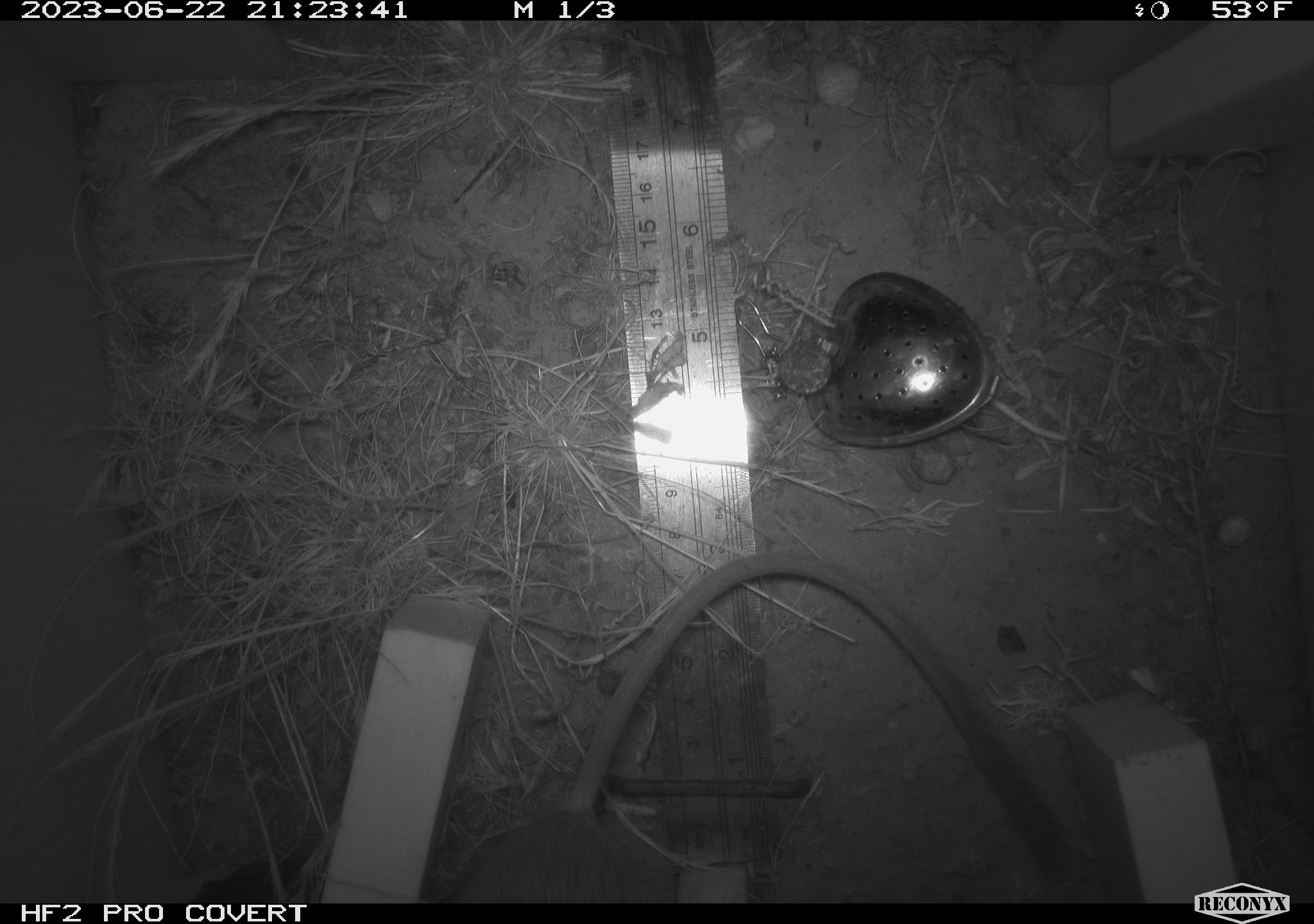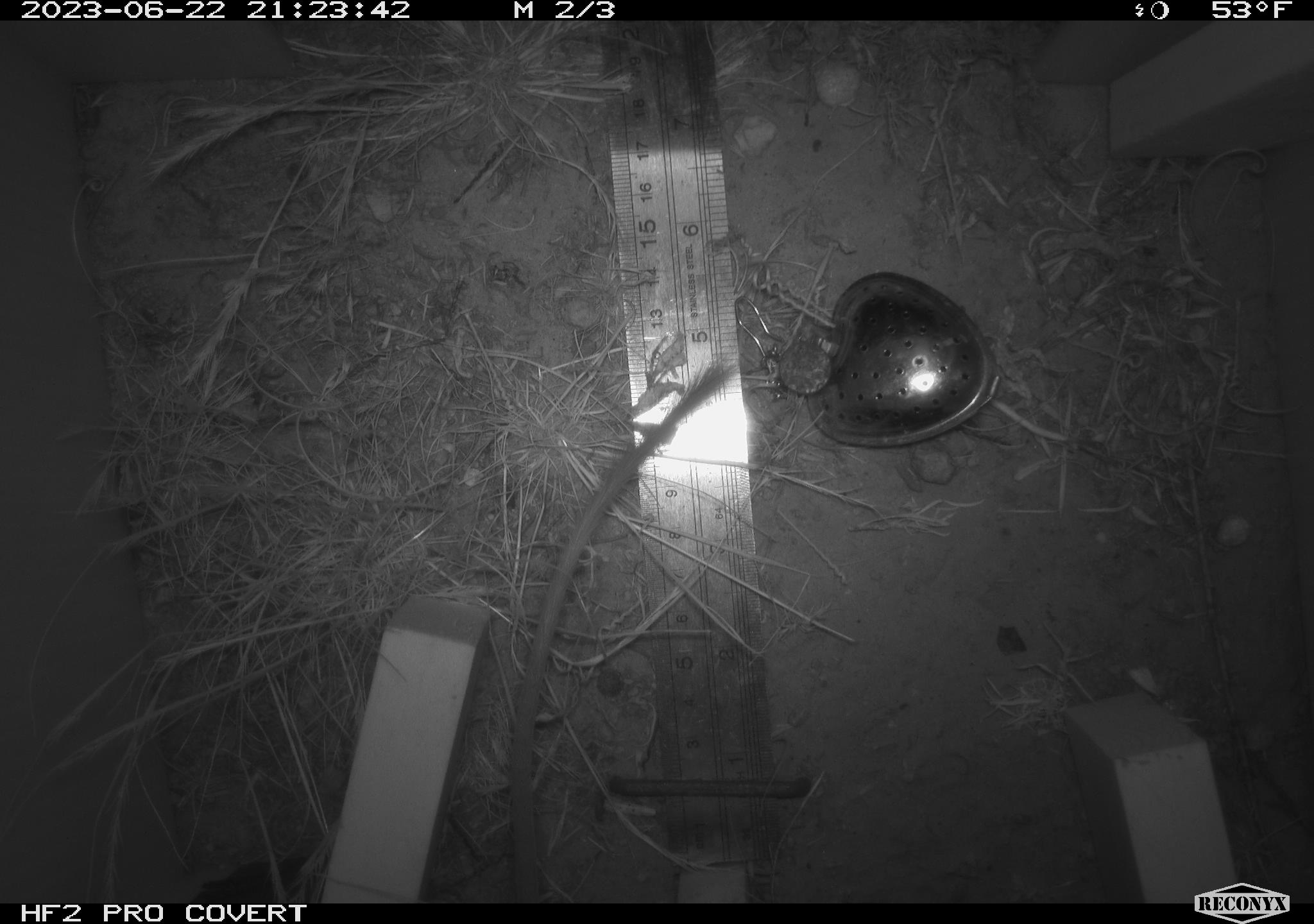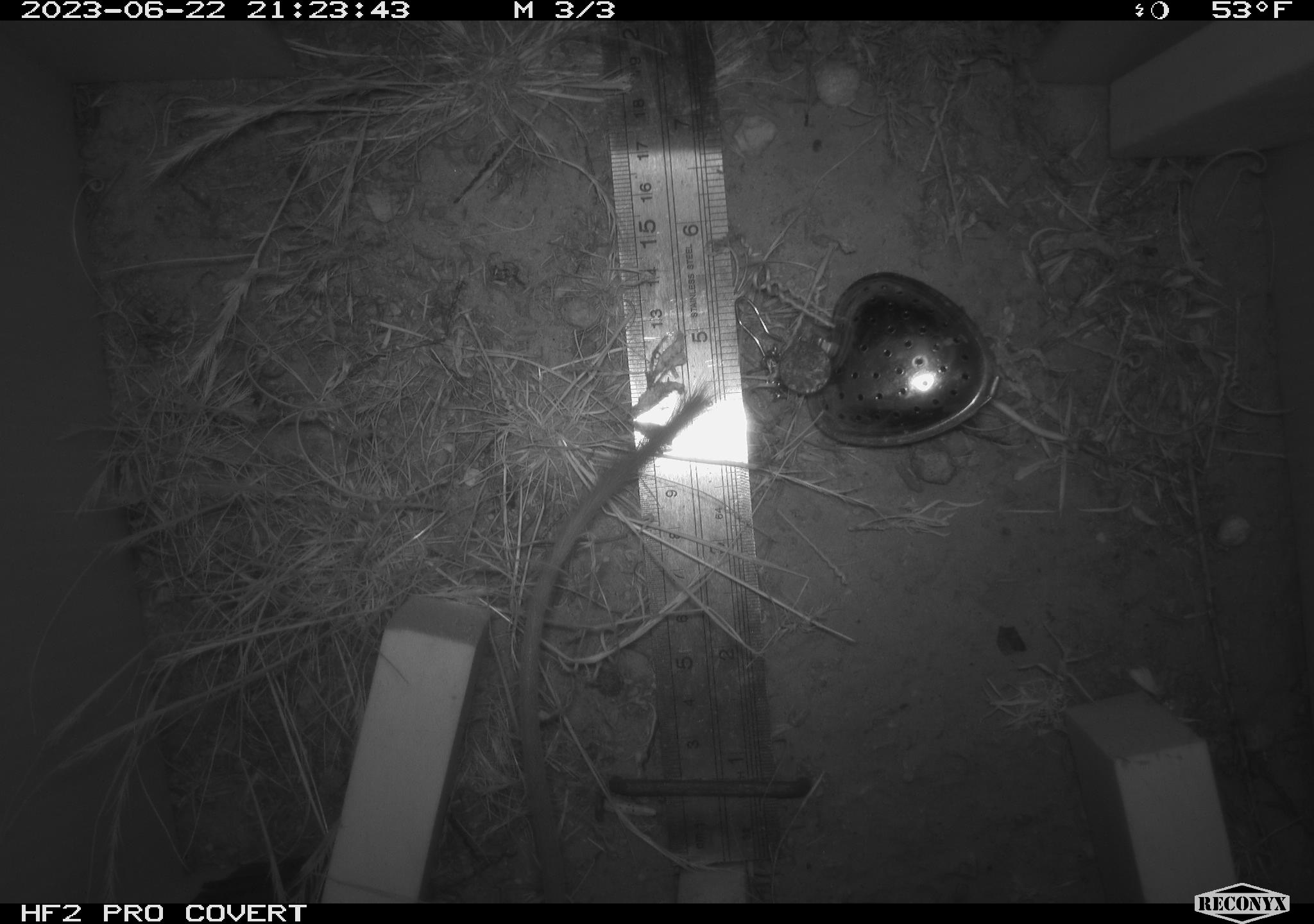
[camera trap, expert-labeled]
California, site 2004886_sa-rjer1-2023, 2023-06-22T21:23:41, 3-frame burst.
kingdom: Animalia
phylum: Chordata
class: Mammalia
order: Rodentia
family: Heteromyidae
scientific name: Heteromyidae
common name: kangaroo rats and pocket mice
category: heteromyidae family